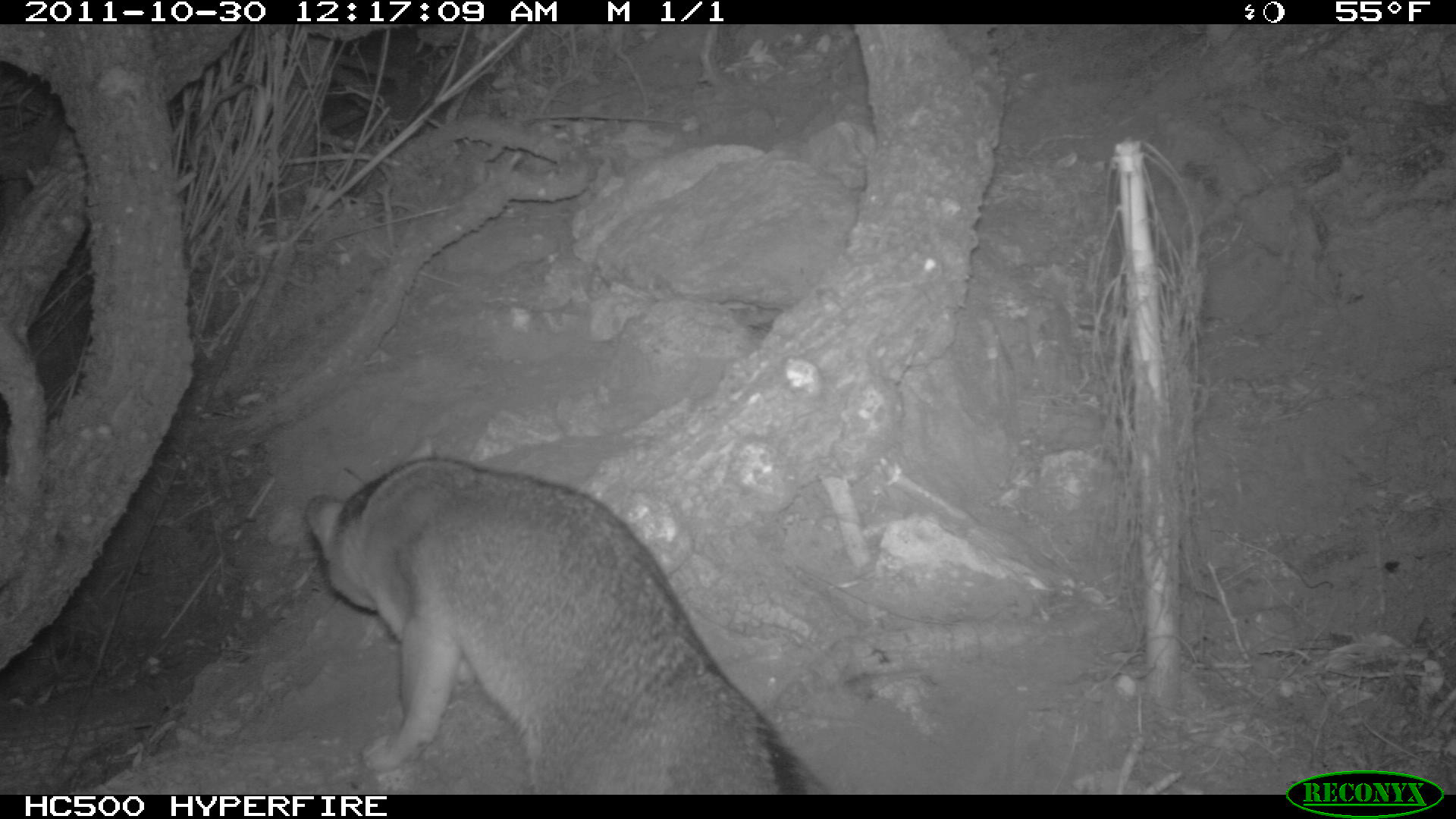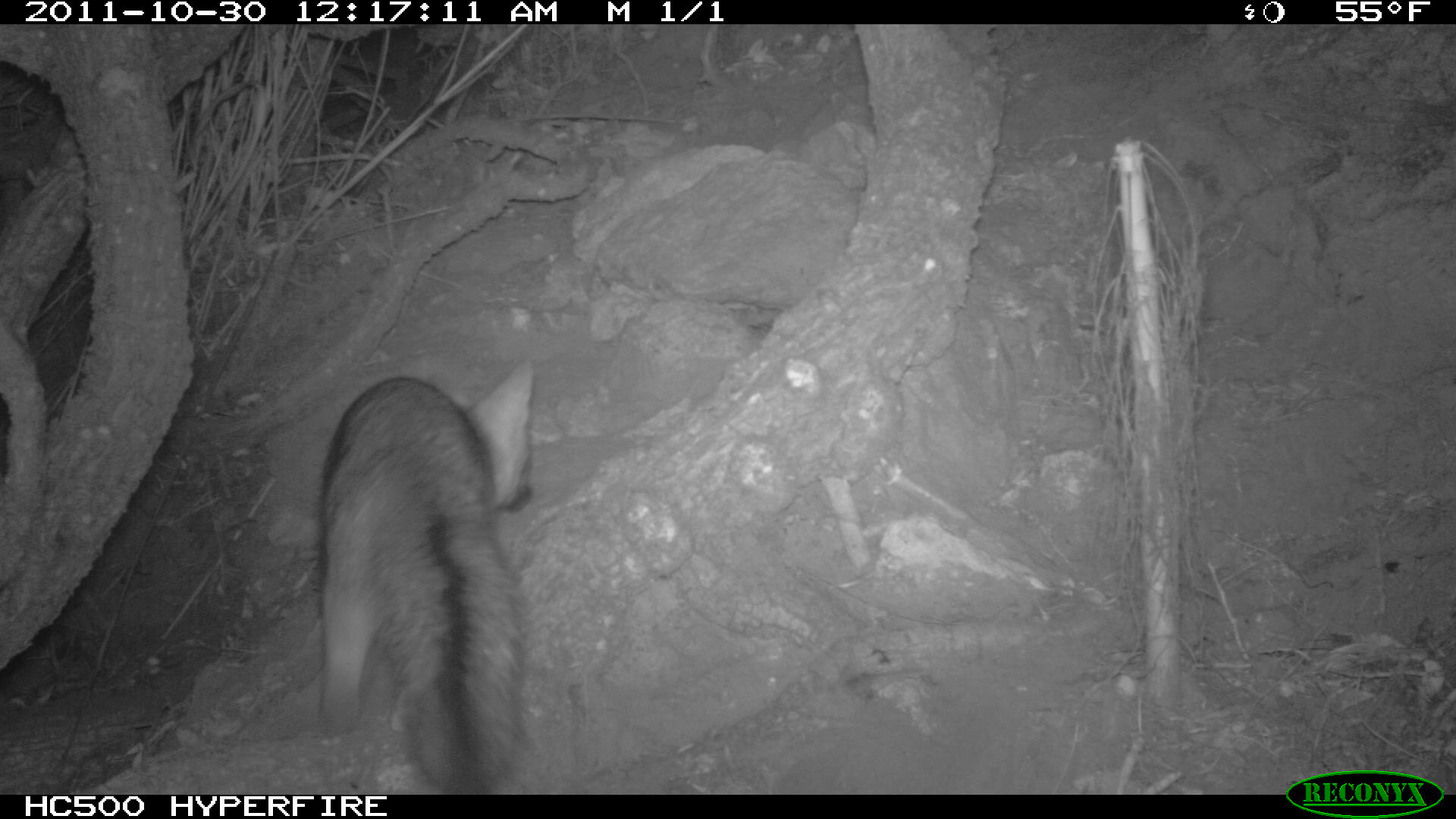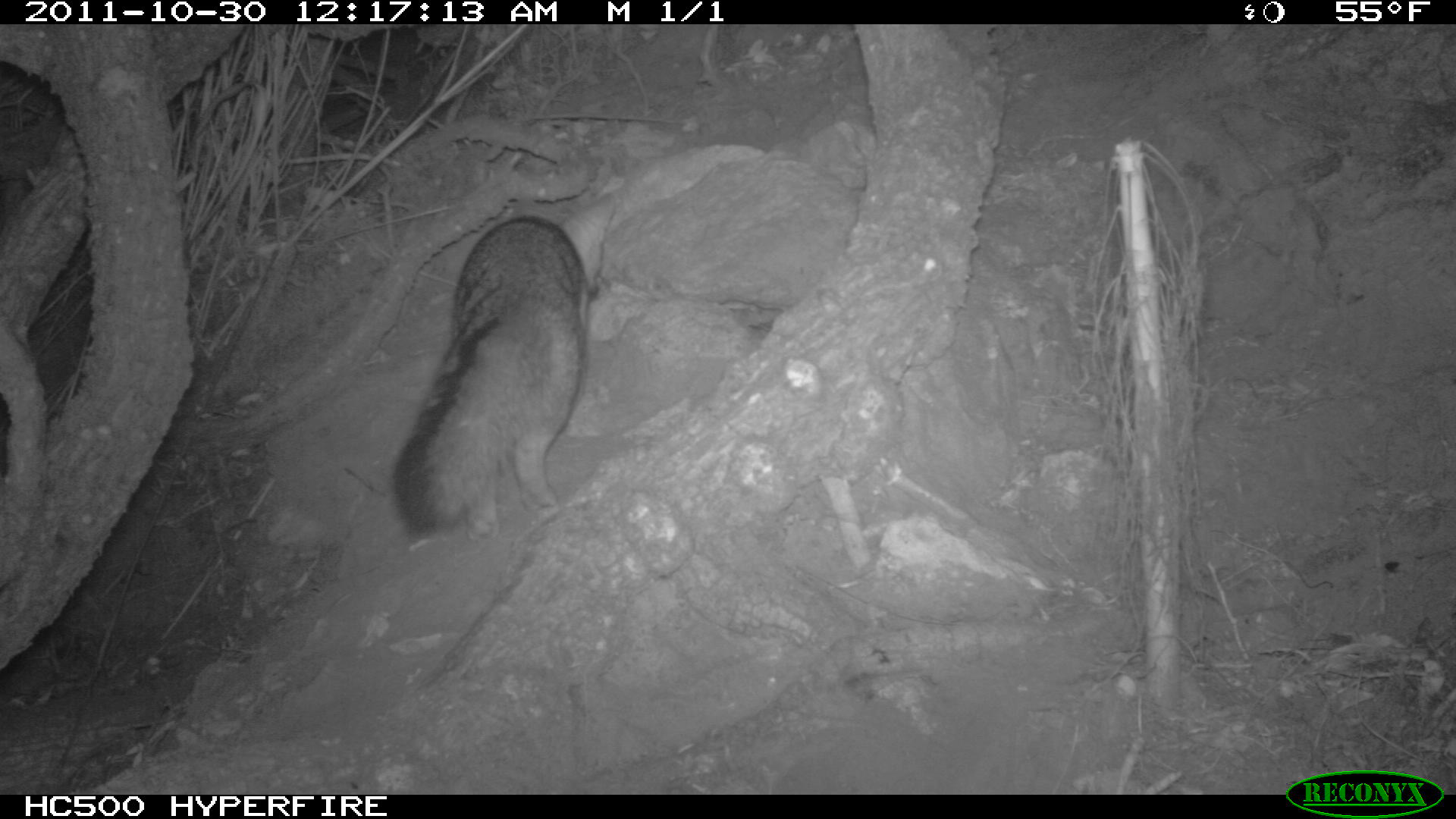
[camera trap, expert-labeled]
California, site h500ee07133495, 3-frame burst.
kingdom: Animalia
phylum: Chordata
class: Mammalia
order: Carnivora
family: Canidae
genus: Urocyon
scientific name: Urocyon littoralis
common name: island fox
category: fox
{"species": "fox (island fox) (Urocyon littoralis)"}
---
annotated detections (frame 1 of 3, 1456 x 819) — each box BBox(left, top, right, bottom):
fox: BBox(306, 456, 825, 794)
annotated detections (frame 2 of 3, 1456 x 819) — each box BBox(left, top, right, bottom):
fox: BBox(315, 360, 531, 790)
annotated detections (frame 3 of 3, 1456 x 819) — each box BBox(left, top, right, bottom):
fox: BBox(391, 192, 615, 542)